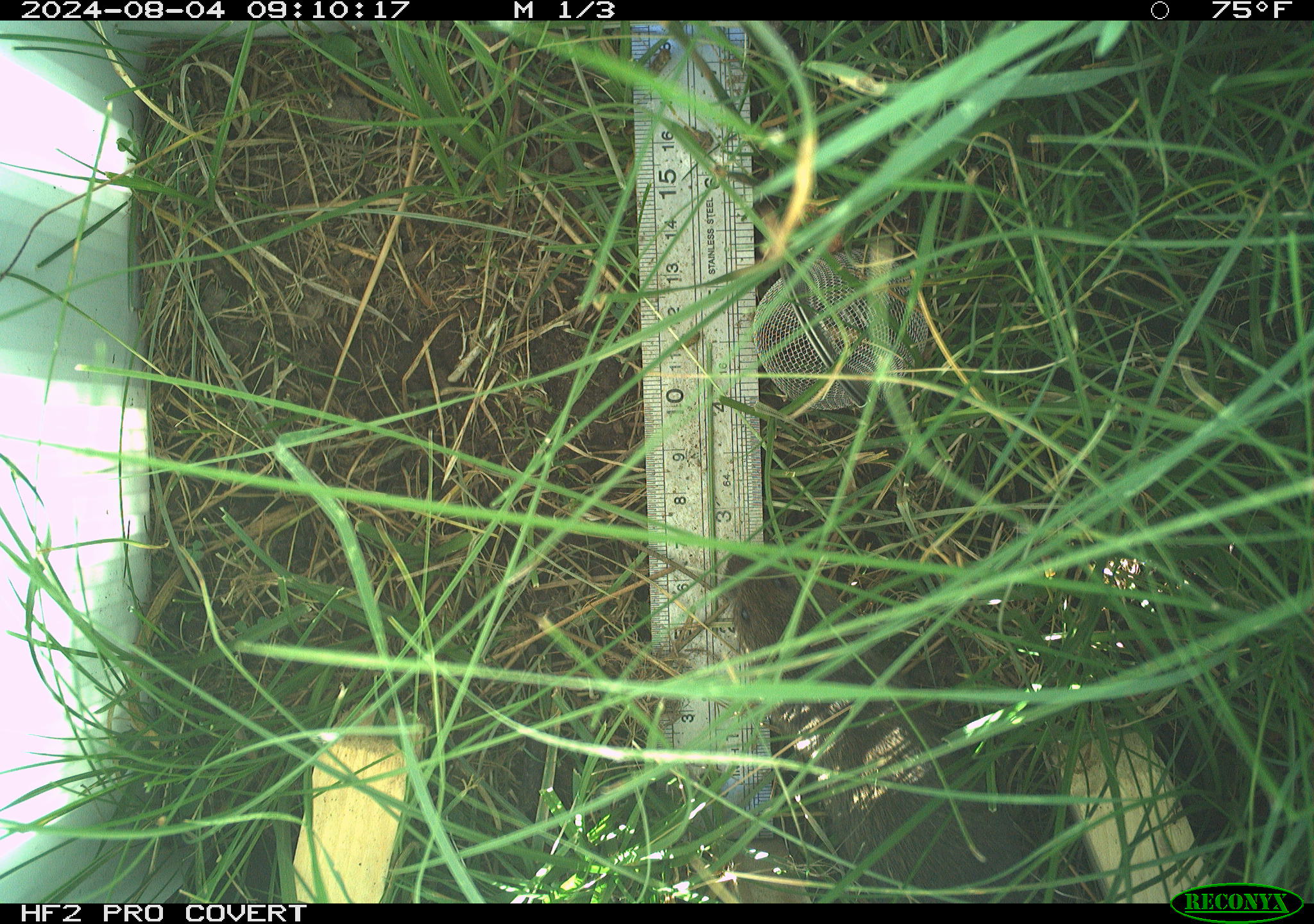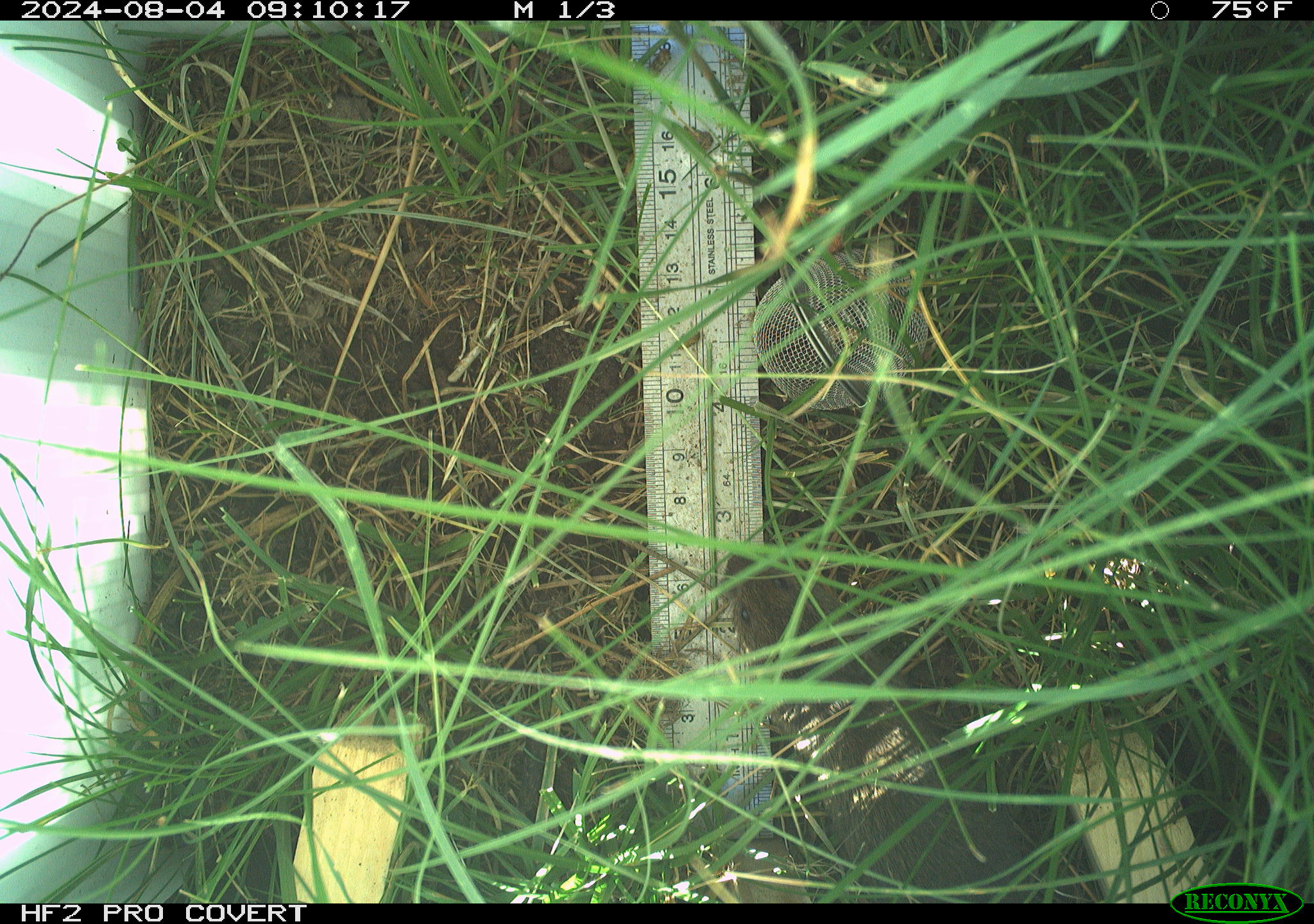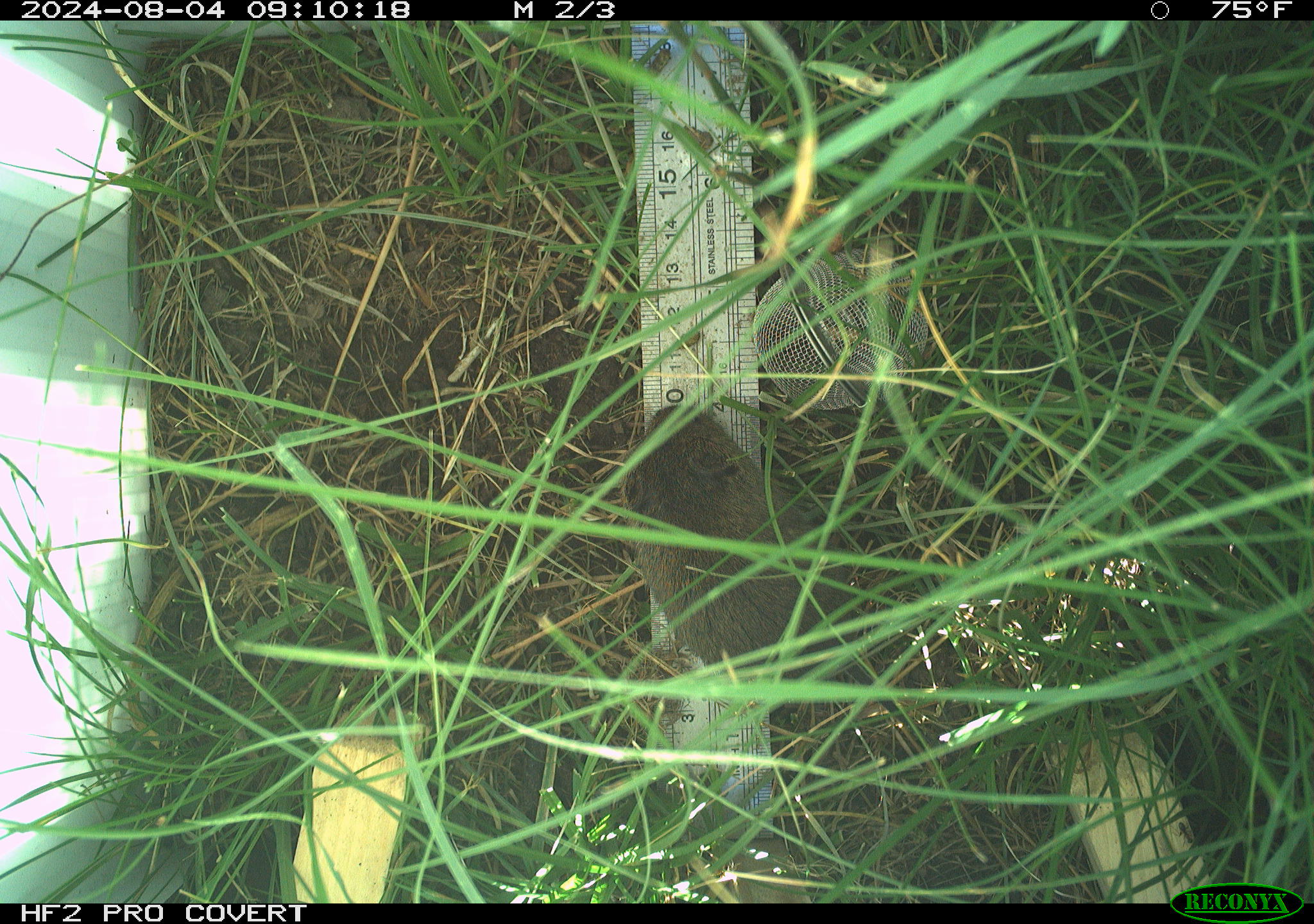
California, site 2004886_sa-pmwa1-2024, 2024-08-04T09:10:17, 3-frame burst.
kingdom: Animalia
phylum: Chordata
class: Mammalia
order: Rodentia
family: Cricetidae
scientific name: Arvicolinae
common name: voles, lemmings, and muskrats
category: arvicolinae subfamily